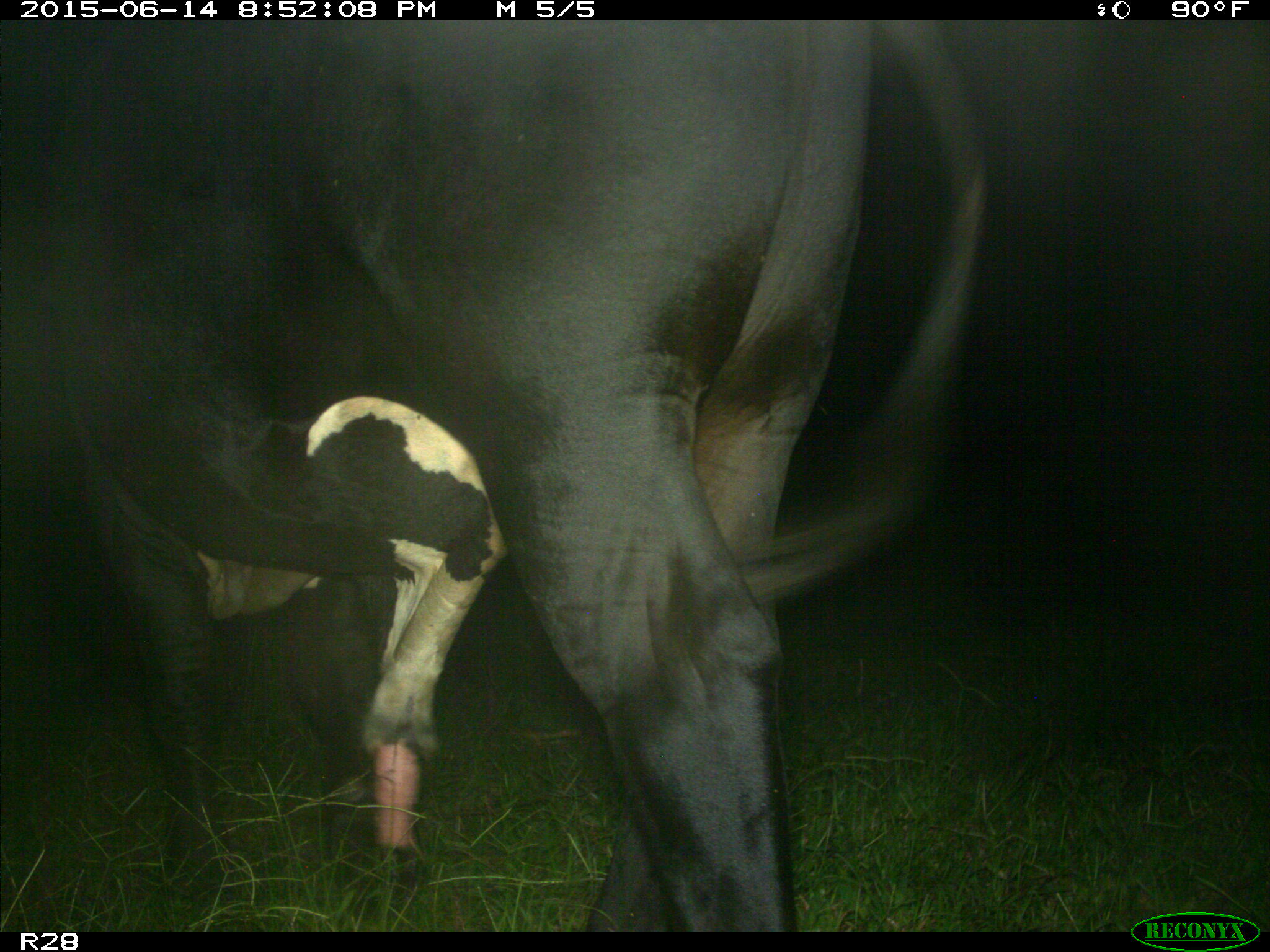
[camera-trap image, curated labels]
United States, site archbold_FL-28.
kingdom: Animalia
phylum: Chordata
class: Mammalia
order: Artiodactyla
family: Bovidae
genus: Bos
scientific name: Bos taurus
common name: domestic cow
Bos taurus (domestic cow).